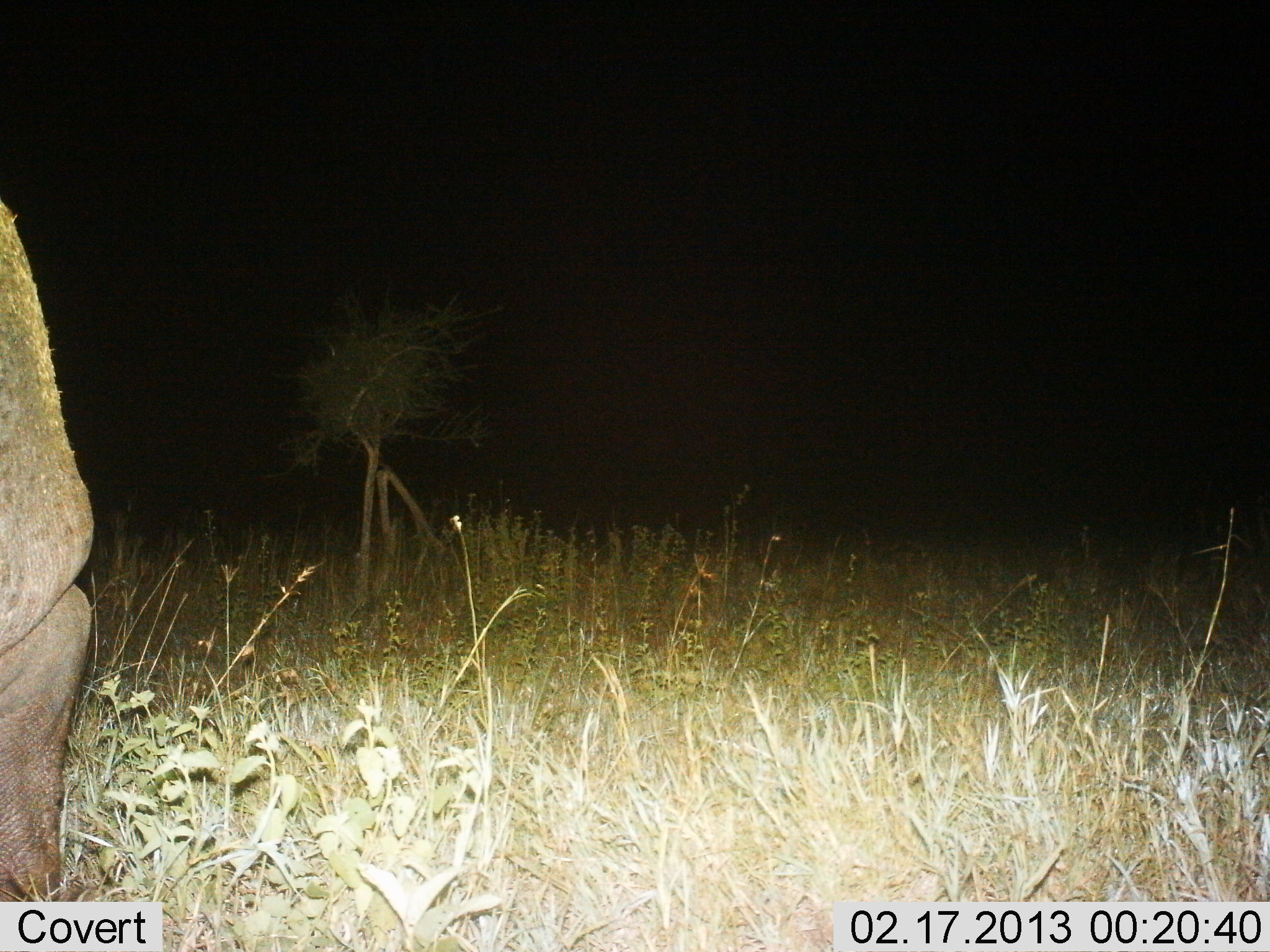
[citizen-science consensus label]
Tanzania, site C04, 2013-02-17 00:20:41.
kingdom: Animalia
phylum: Chordata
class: Mammalia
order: Artiodactyla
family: Hippopotamidae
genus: Hippopotamus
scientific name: Hippopotamus amphibius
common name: hippopotamus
Hippopotamus (Hippopotamus amphibius), count 1. Behavior (volunteer vote fractions): standing 94%, resting 0%, moving 6%, interacting 0%. Young present (vote fraction): 0%. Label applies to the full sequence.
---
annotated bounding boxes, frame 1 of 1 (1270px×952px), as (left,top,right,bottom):
animal: (0,203,95,901)